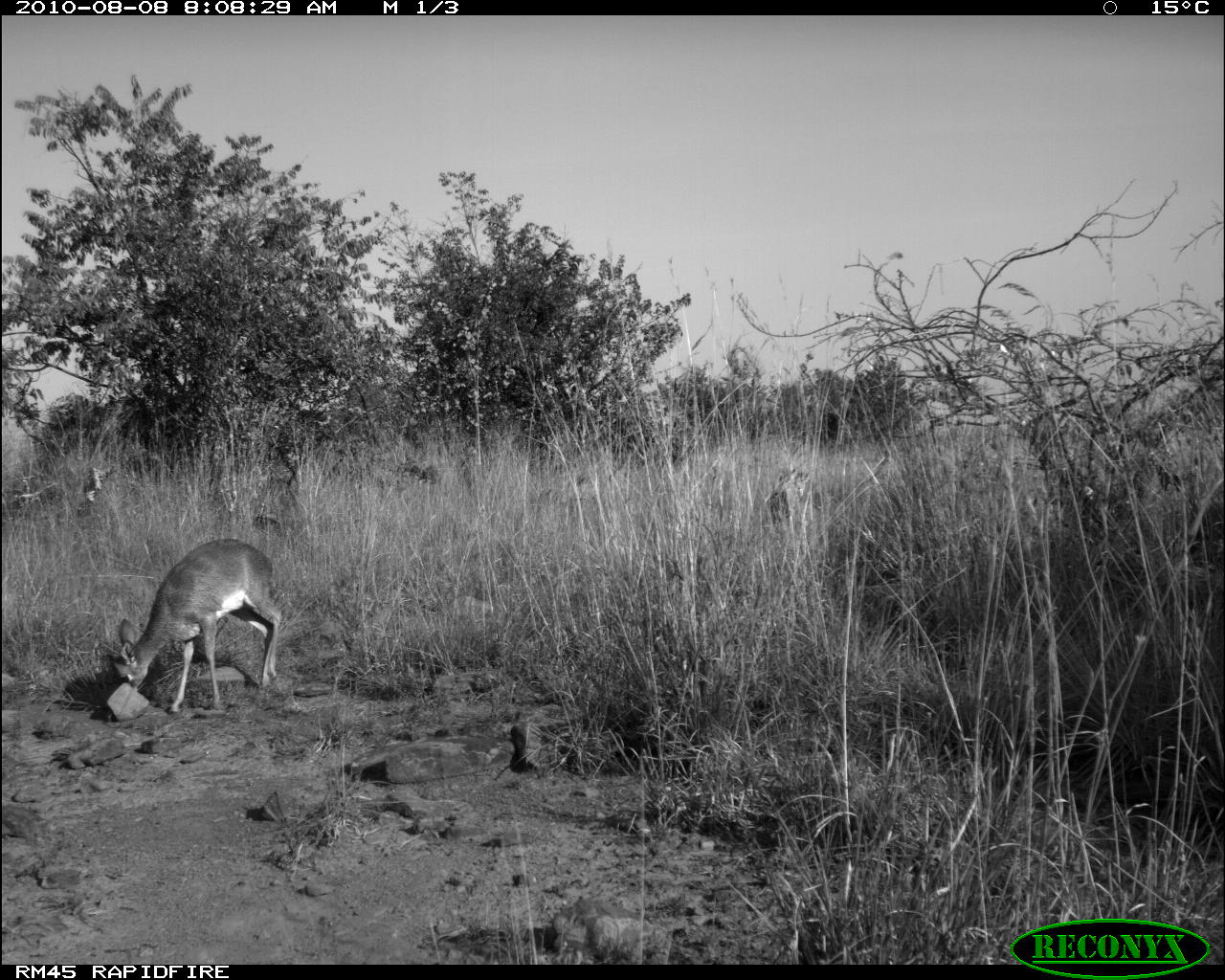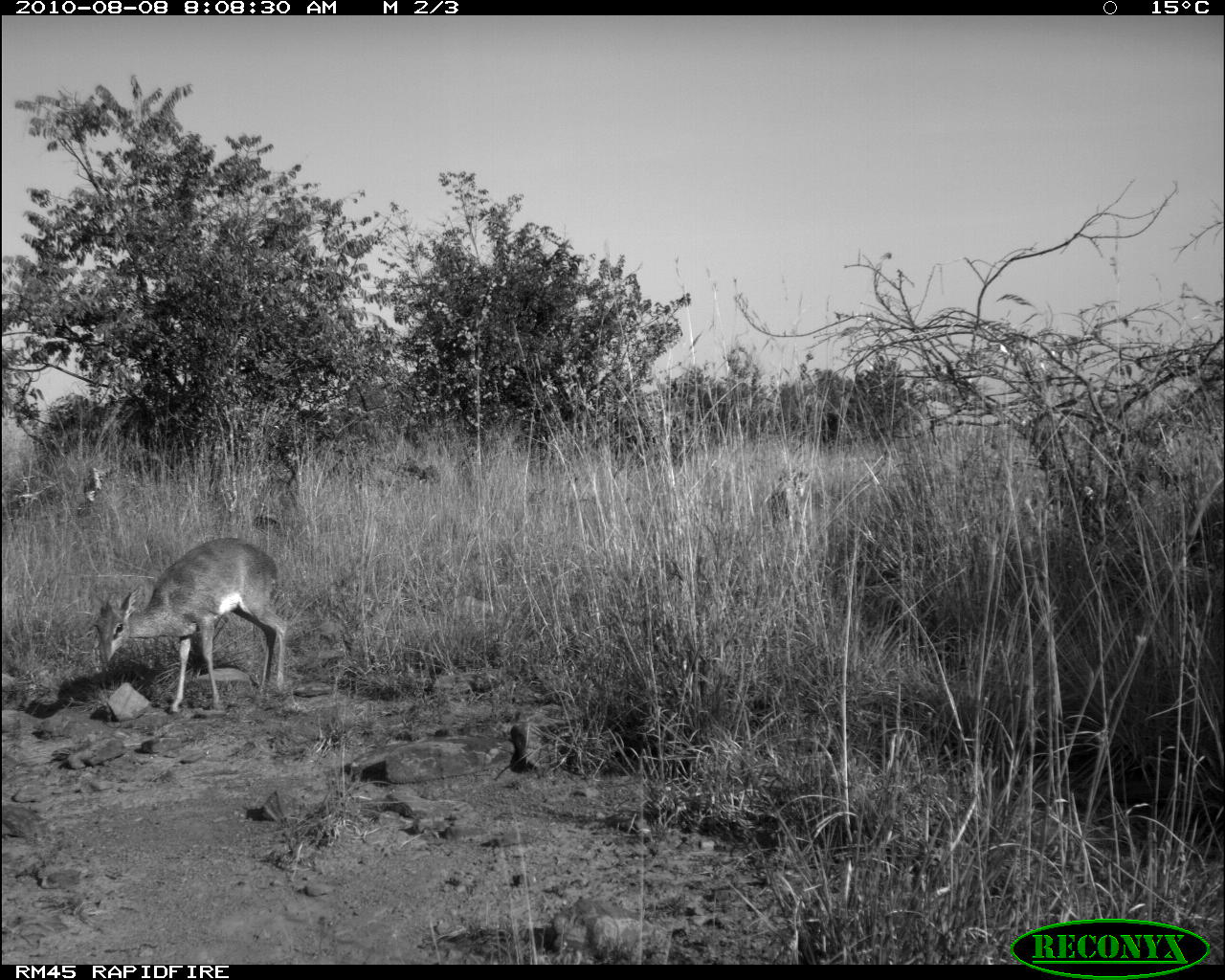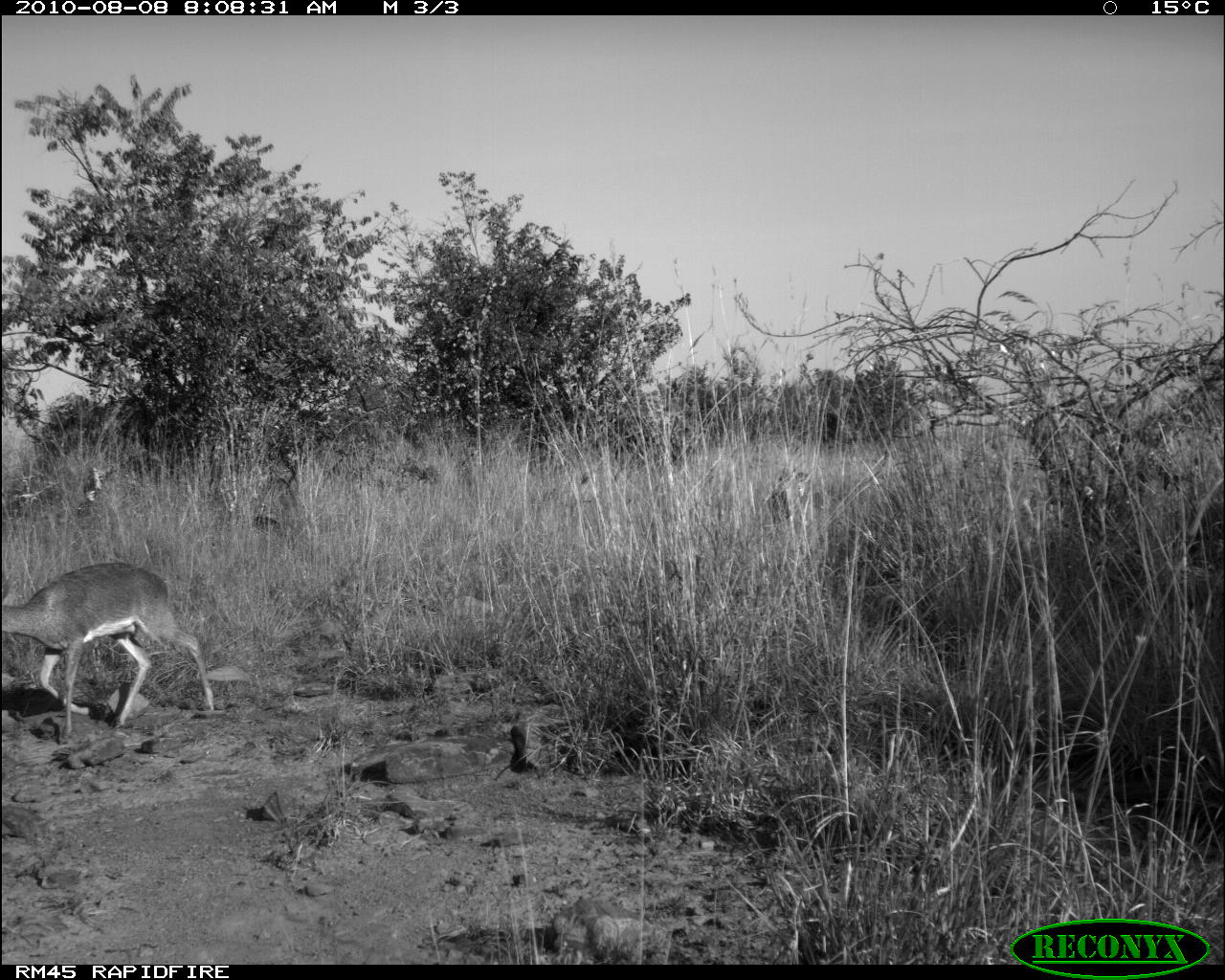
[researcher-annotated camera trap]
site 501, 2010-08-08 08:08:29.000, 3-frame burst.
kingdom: Animalia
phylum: Chordata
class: Mammalia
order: Artiodactyla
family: Bovidae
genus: Tragelaphus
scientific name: Tragelaphus oryx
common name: eland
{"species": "Tragelaphus oryx (eland)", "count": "1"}